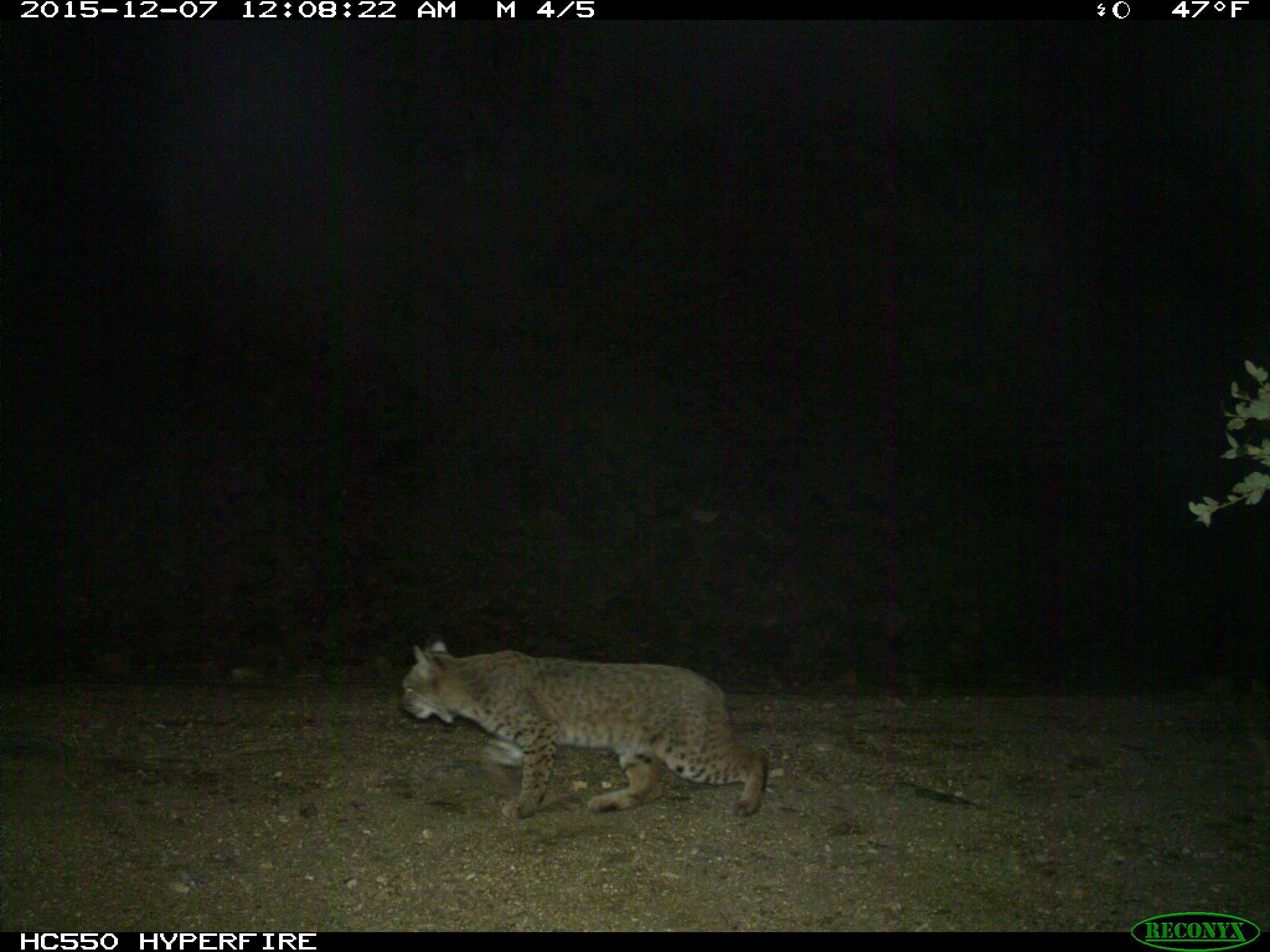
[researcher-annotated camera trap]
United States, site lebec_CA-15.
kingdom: Animalia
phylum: Chordata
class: Mammalia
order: Carnivora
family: Felidae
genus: Lynx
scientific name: Lynx rufus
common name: bobcat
Lynx rufus (bobcat).